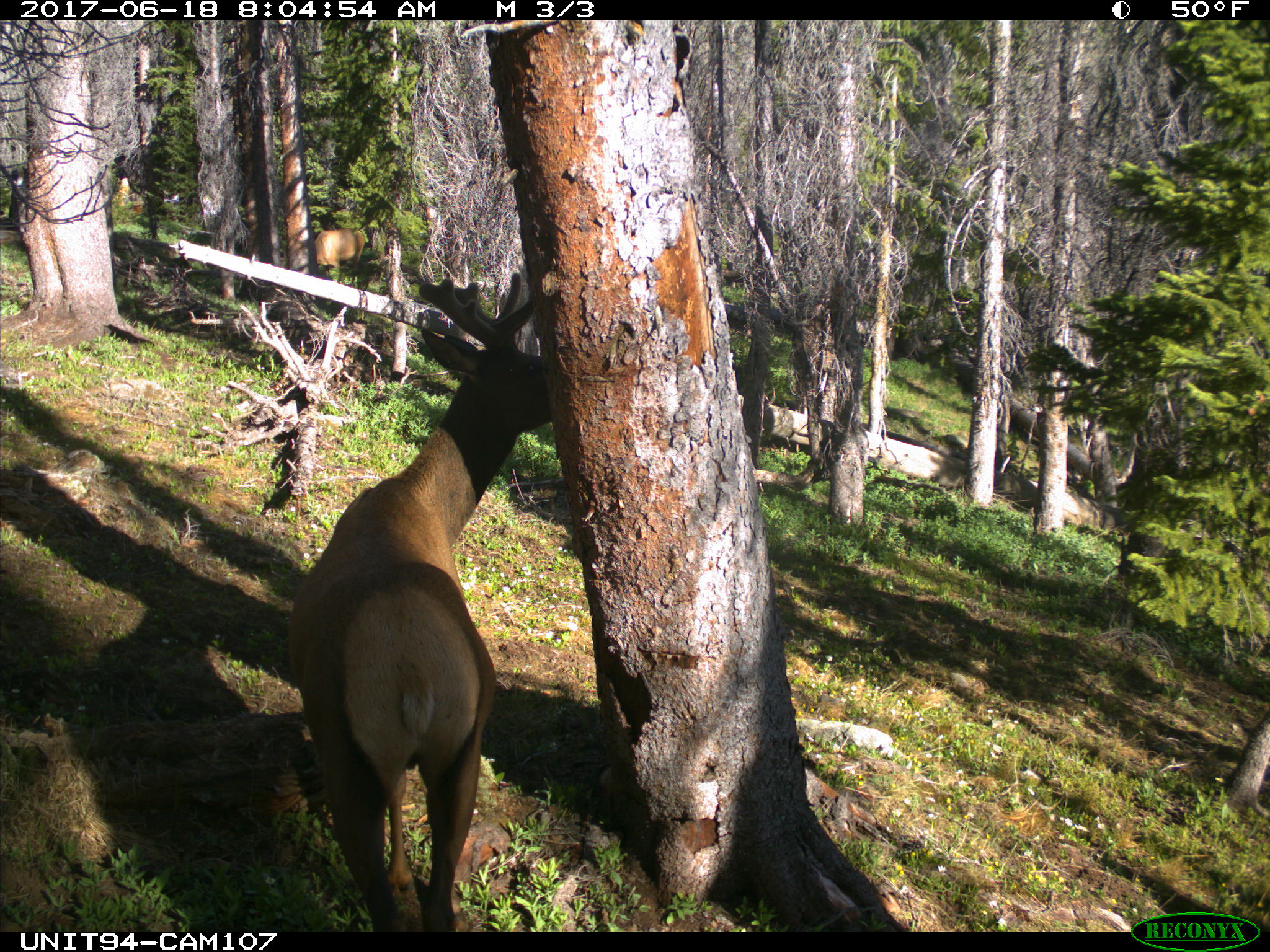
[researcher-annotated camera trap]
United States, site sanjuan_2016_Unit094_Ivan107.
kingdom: Animalia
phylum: Chordata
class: Mammalia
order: Artiodactyla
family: Cervidae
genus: Cervus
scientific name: Cervus elaphus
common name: red deer